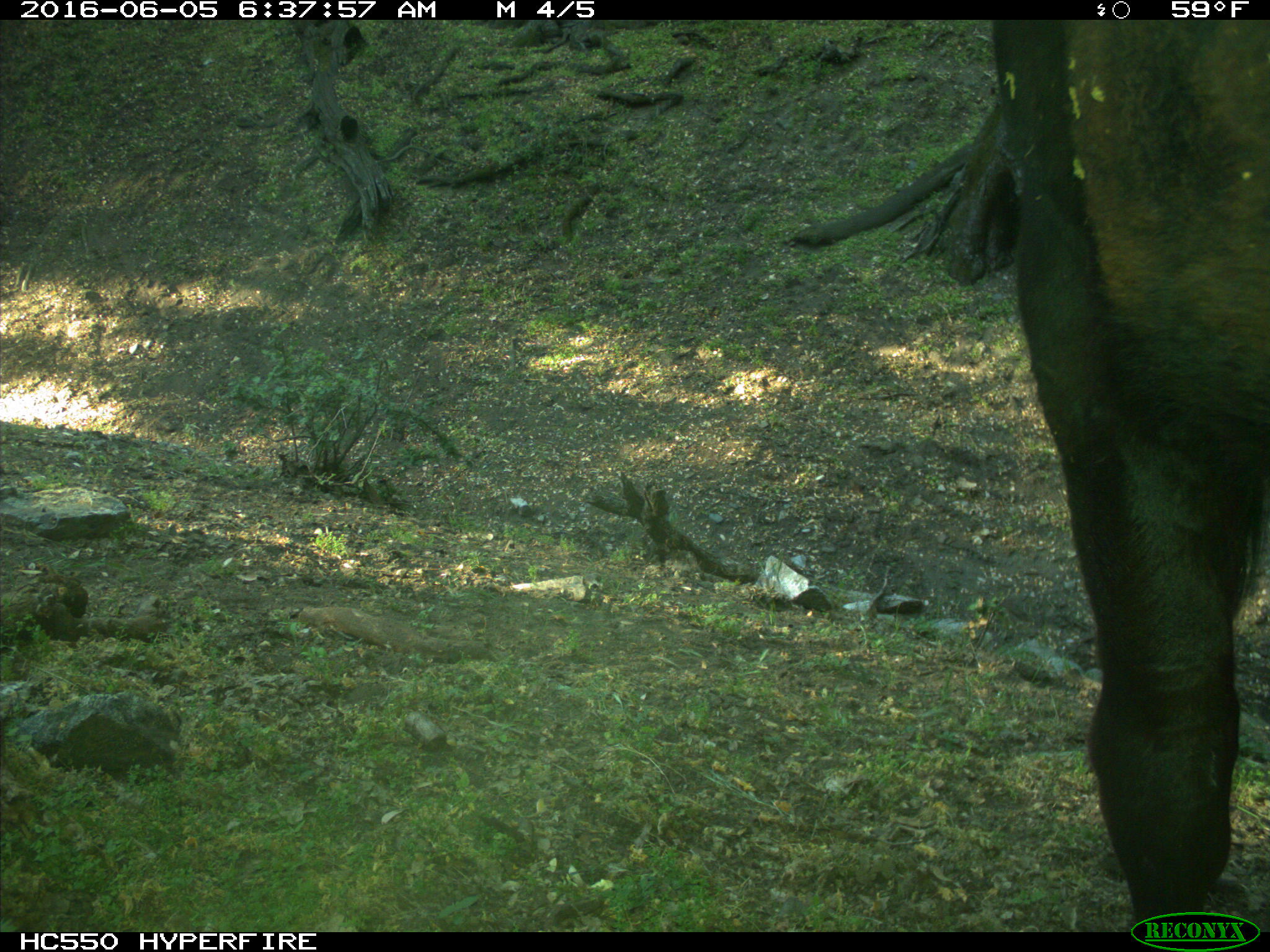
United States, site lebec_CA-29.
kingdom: Animalia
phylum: Chordata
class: Mammalia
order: Artiodactyla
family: Bovidae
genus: Bos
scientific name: Bos taurus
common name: domestic cow